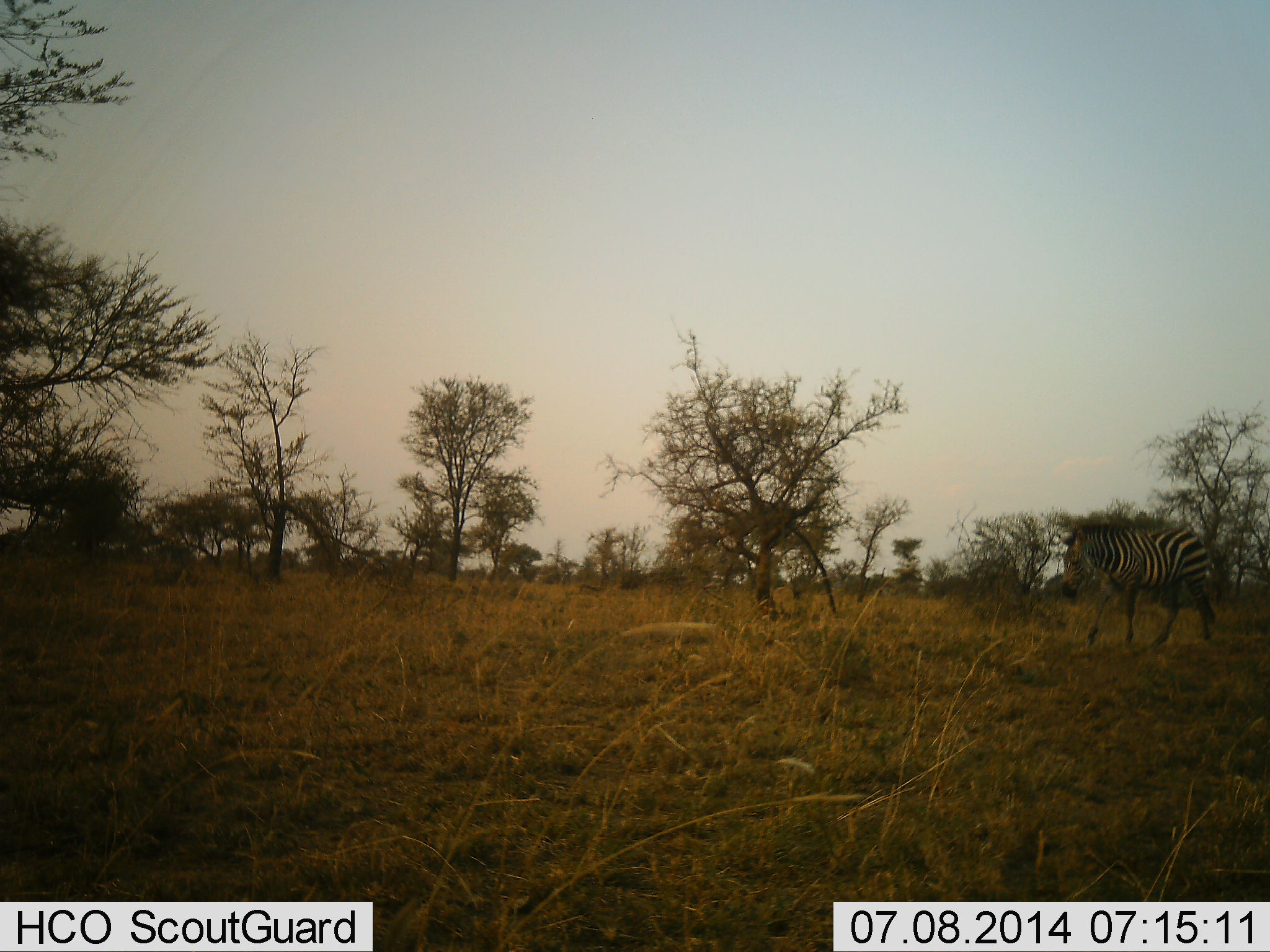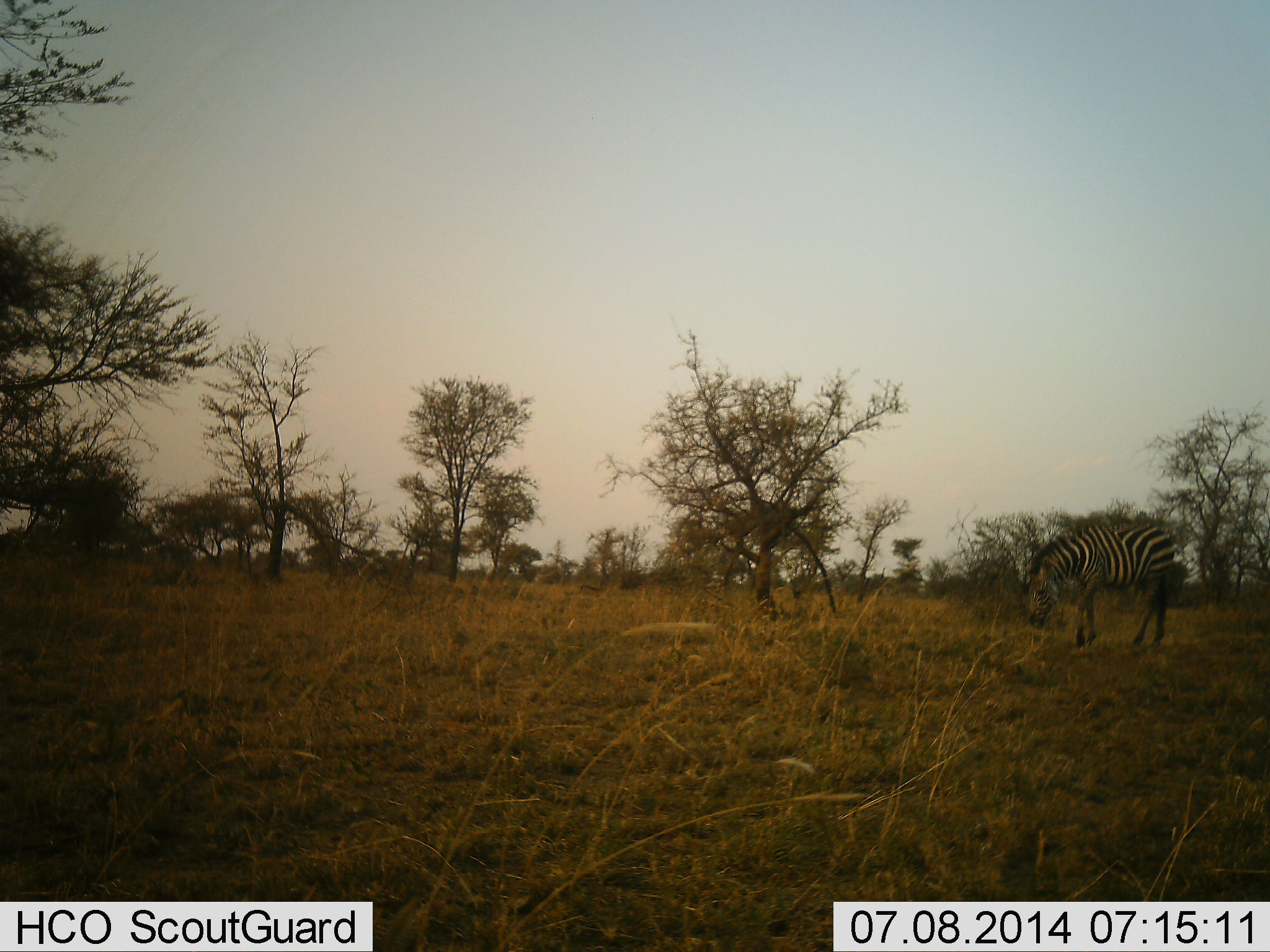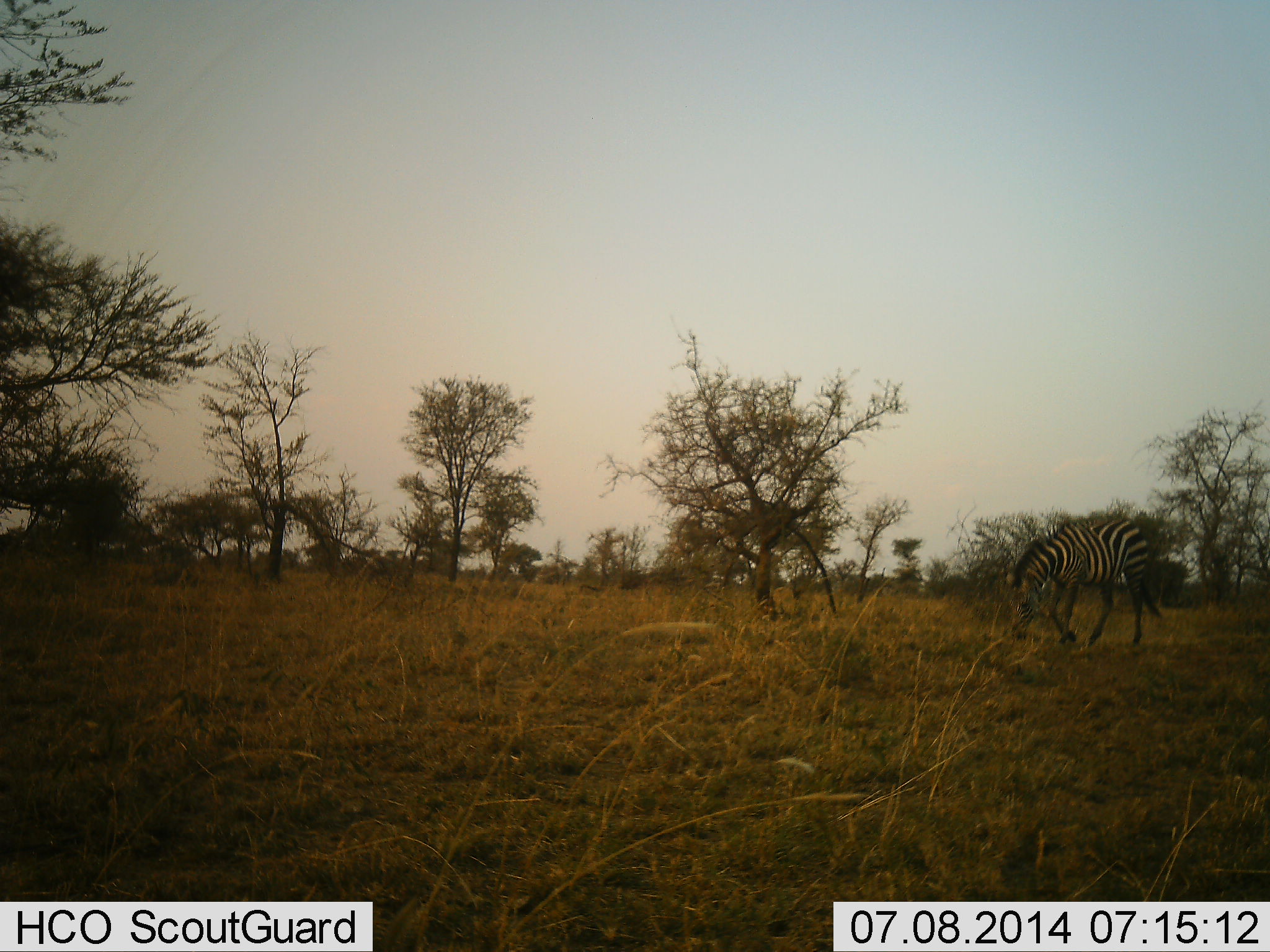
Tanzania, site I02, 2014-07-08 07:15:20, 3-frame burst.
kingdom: Animalia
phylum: Chordata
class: Mammalia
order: Perissodactyla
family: Equidae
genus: Equus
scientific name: Equus quagga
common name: plains zebra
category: zebra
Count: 1.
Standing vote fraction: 10%.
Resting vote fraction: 0%.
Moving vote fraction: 80%.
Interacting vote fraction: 0%.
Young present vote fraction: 0%.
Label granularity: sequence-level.